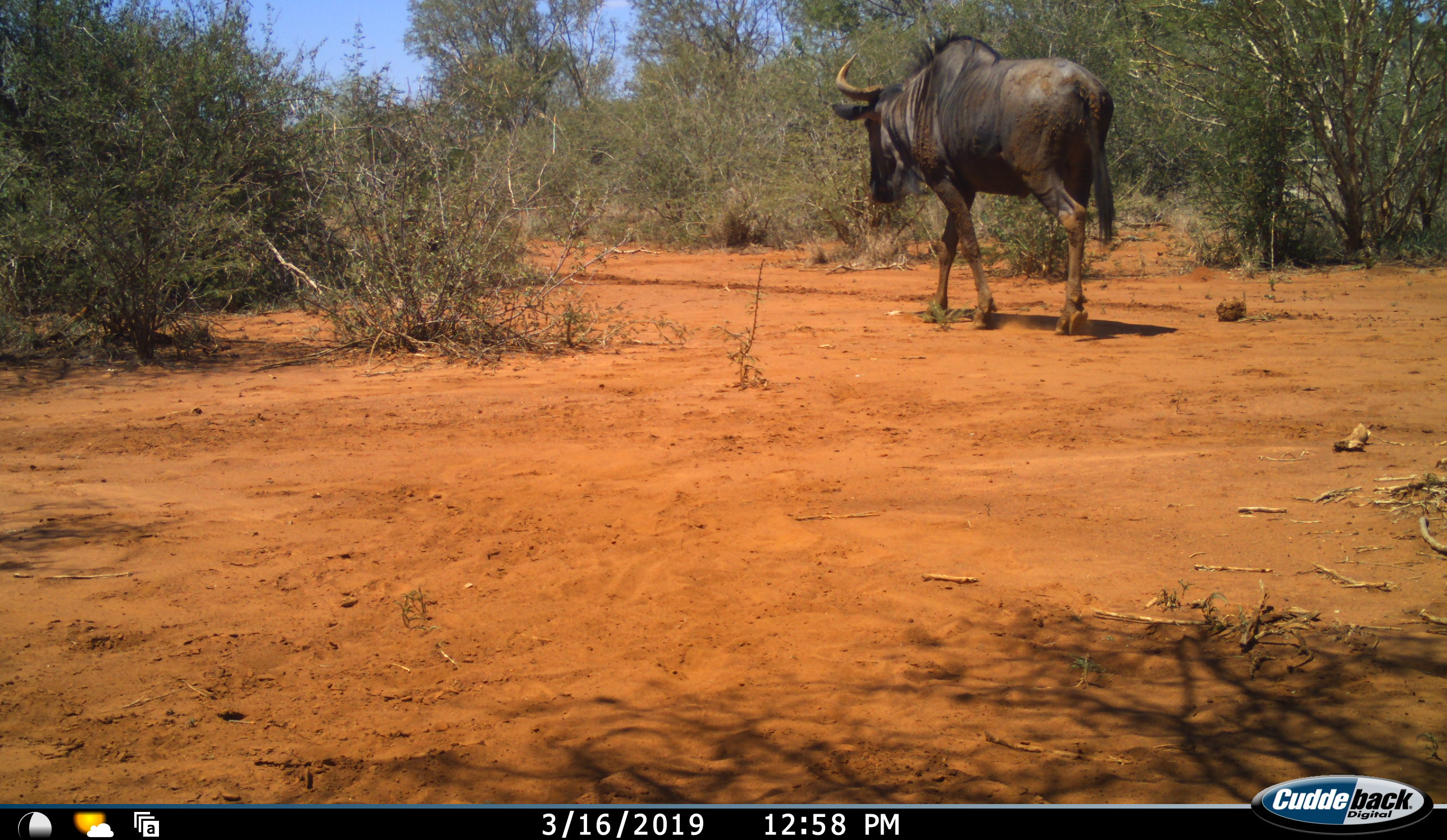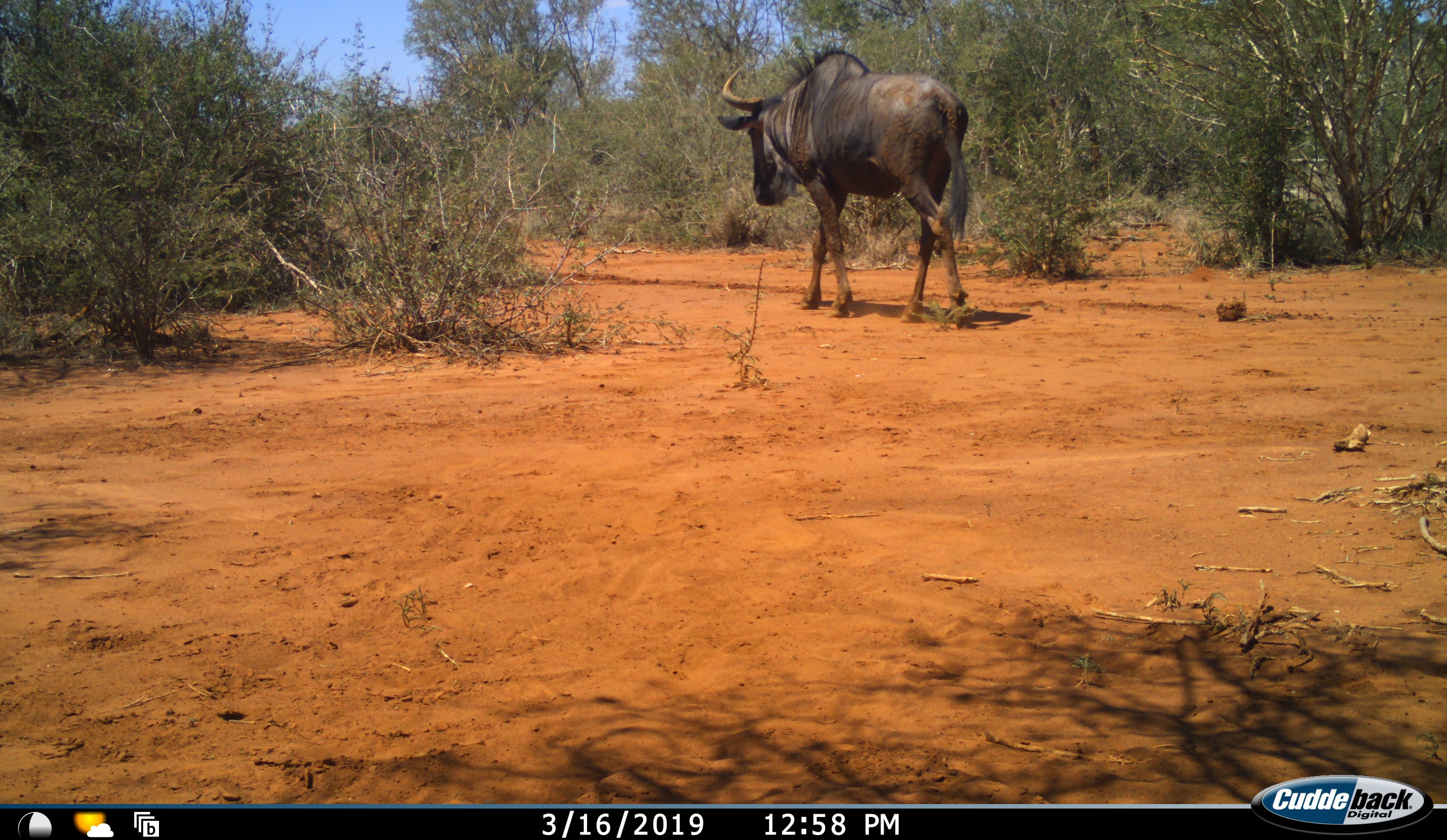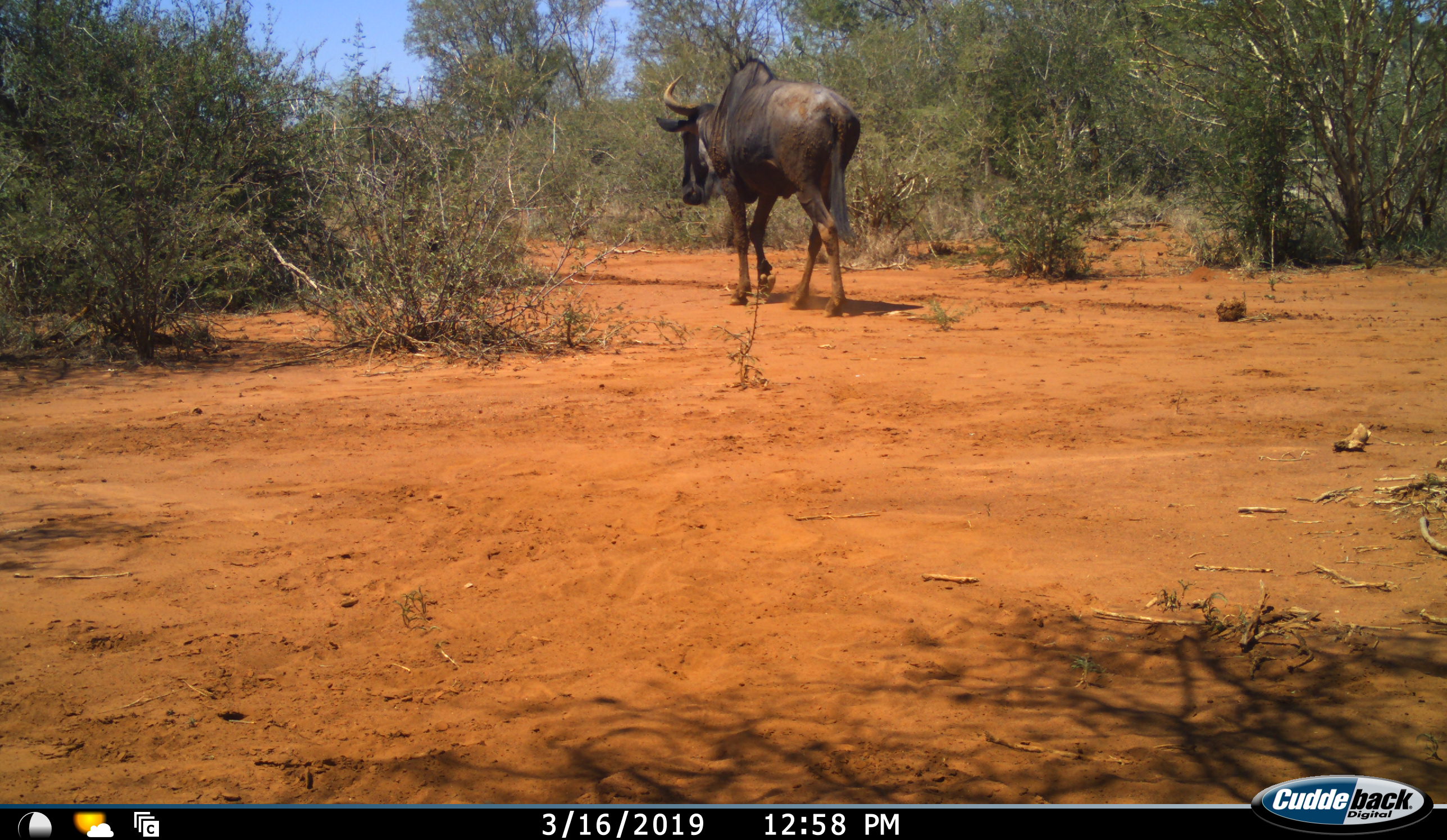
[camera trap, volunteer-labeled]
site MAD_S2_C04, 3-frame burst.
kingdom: Animalia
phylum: Chordata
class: Mammalia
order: Artiodactyla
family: Bovidae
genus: Connochaetes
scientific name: Connochaetes taurinus taurinus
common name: blue wildebeest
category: wildebeestblue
Wildebeestblue (blue wildebeest) (Connochaetes taurinus taurinus), count 1. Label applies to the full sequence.